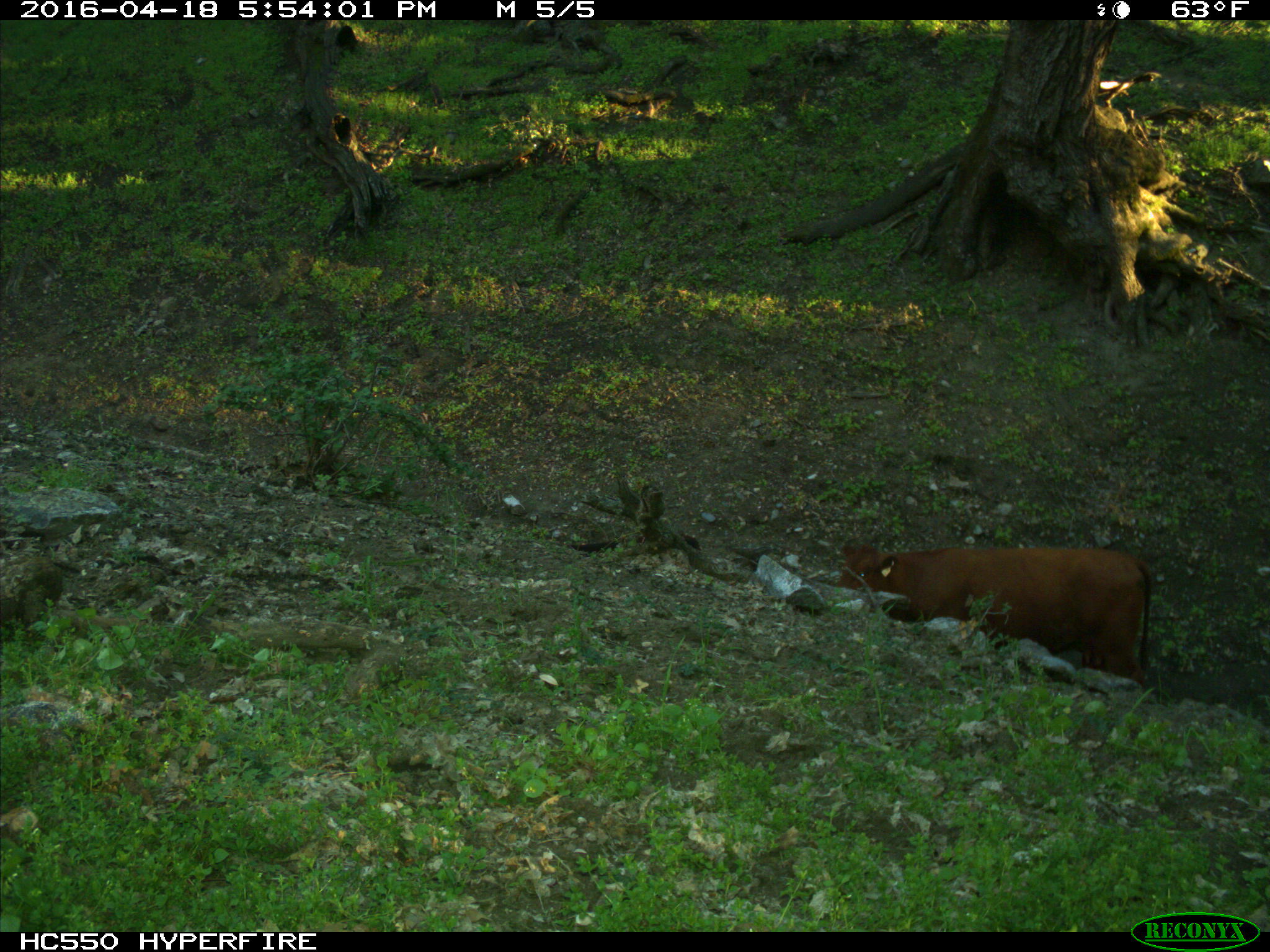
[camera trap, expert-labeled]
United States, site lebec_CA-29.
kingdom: Animalia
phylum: Chordata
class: Mammalia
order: Artiodactyla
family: Bovidae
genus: Bos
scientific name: Bos taurus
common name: domestic cow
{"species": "Bos taurus (domestic cow)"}